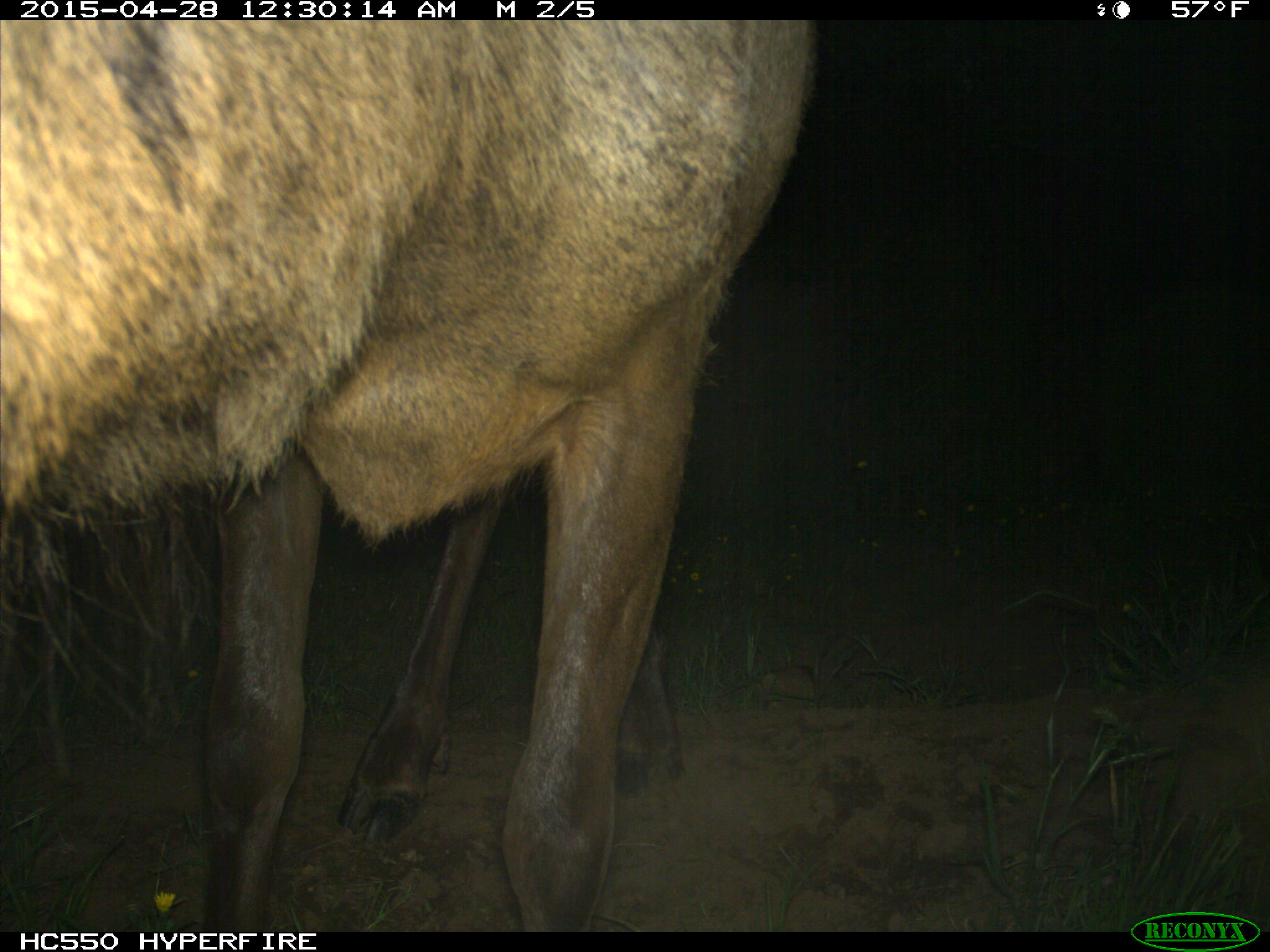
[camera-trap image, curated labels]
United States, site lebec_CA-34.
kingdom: Animalia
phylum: Chordata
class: Mammalia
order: Artiodactyla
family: Cervidae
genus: Cervus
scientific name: Cervus canadensis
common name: elk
Cervus canadensis (elk).